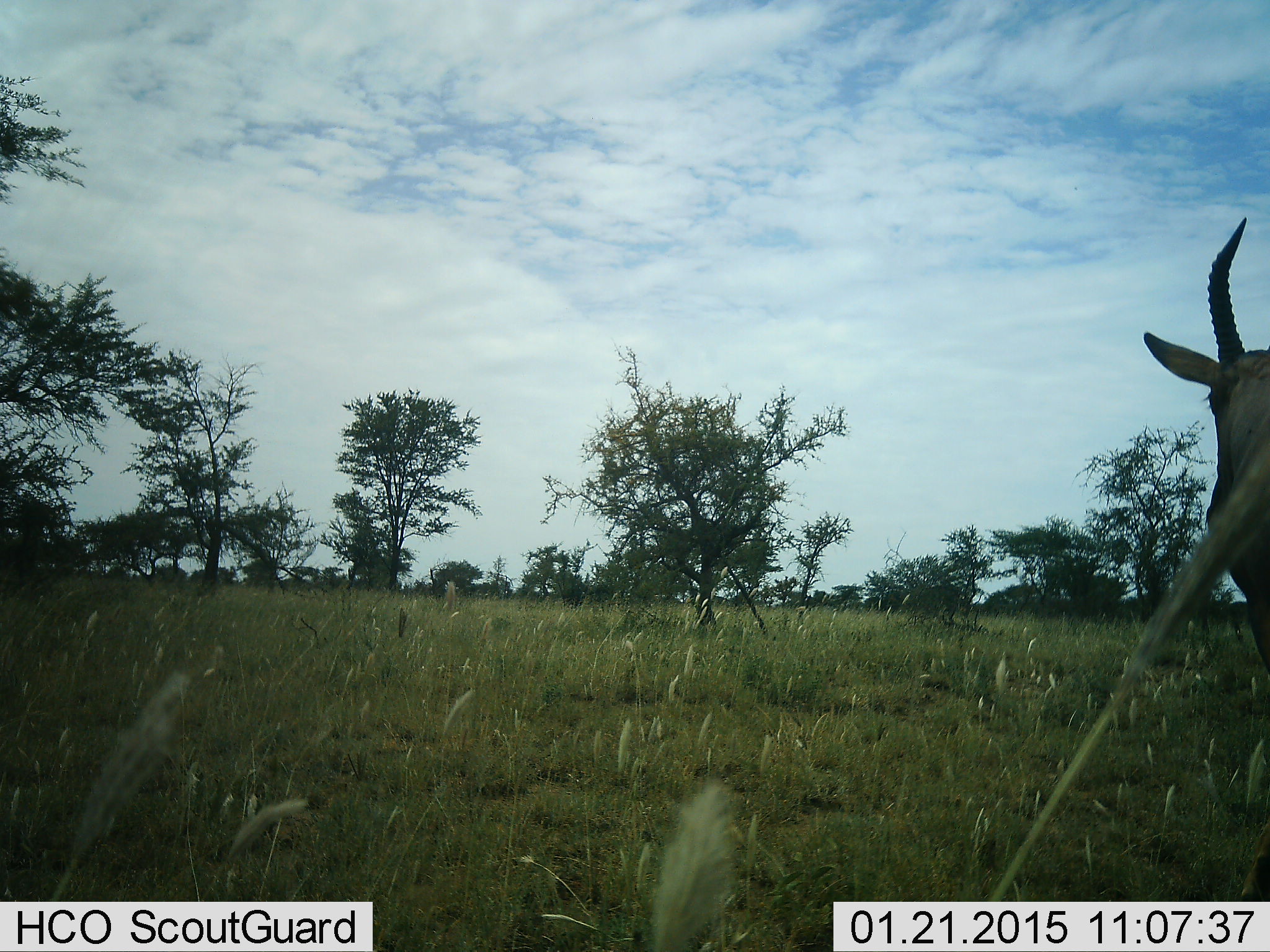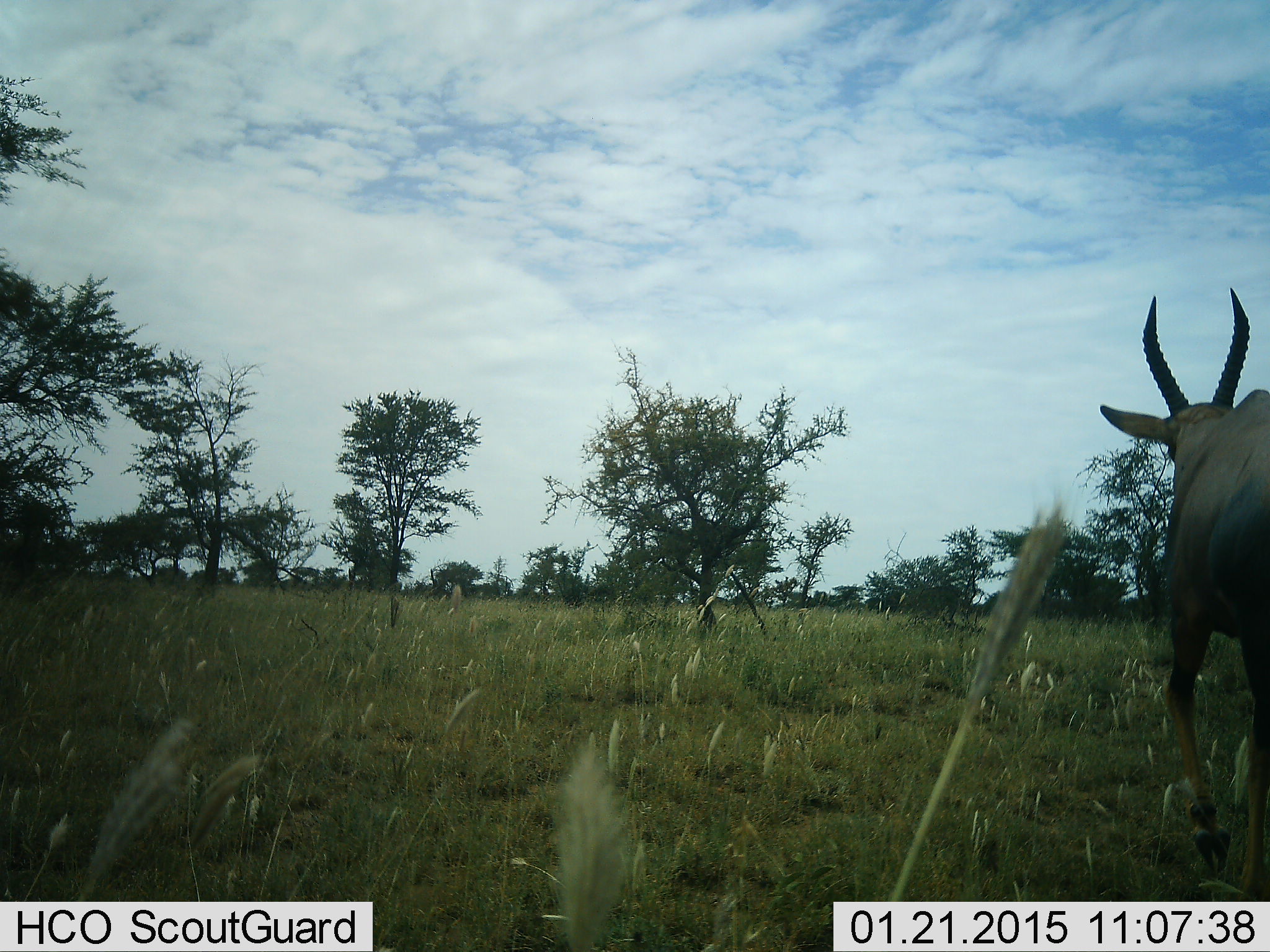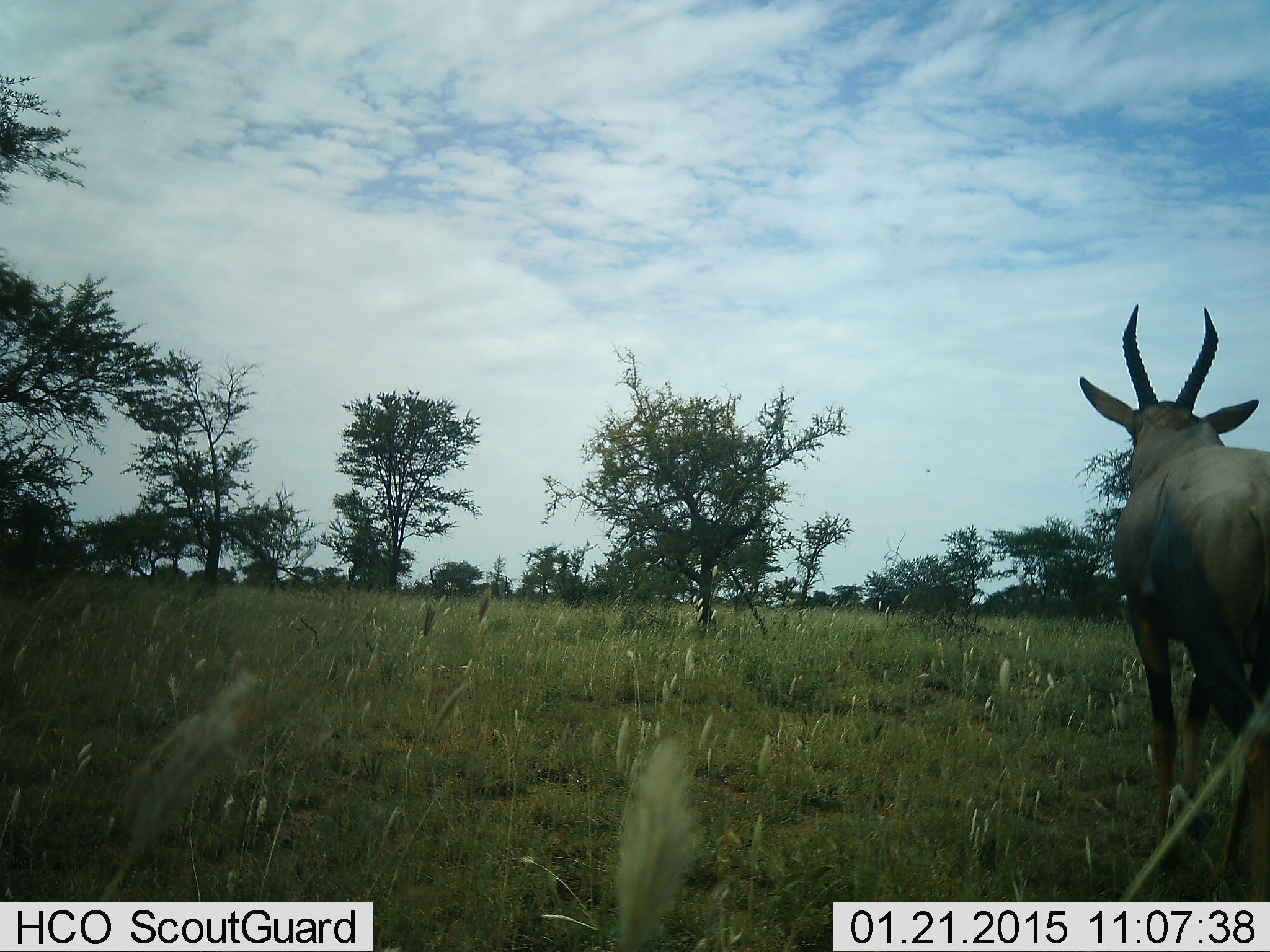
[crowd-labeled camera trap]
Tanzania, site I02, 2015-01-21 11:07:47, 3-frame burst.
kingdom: Animalia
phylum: Chordata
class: Mammalia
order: Artiodactyla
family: Bovidae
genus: Damaliscus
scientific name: Damaliscus lunatus jimela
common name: topi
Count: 1.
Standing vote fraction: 20%.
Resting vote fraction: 0%.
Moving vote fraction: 100%.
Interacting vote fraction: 0%.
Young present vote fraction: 0%.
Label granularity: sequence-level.